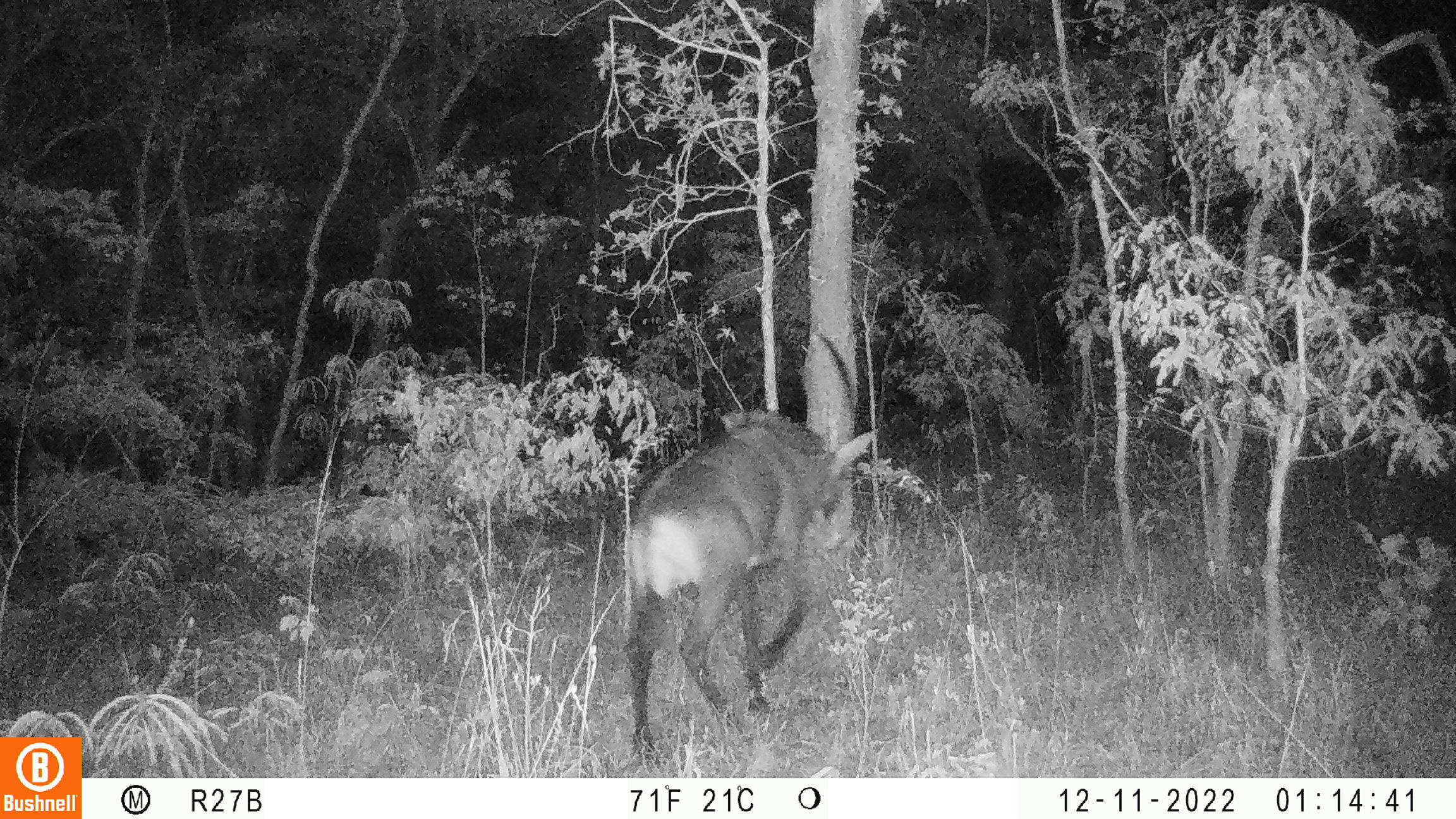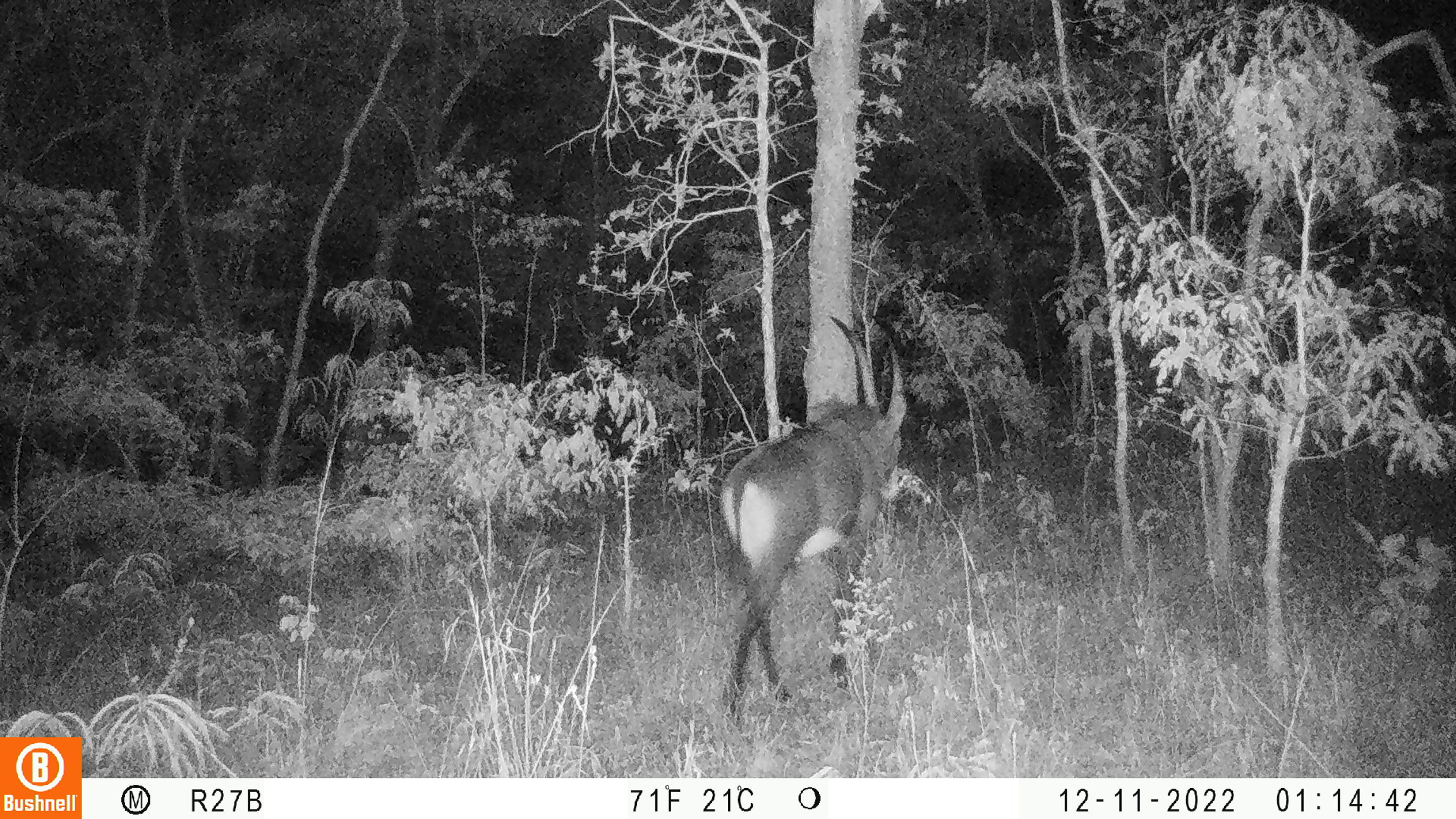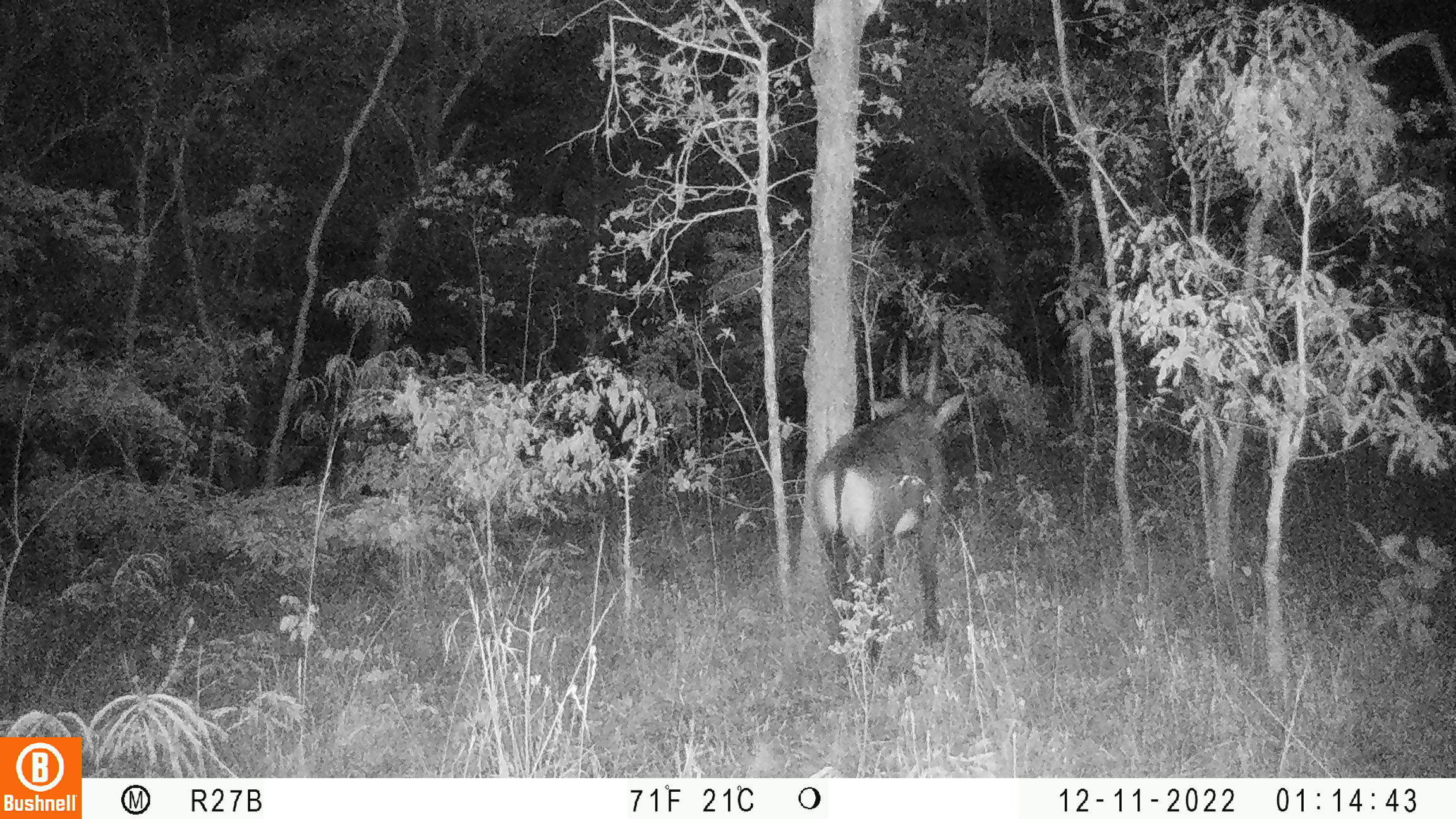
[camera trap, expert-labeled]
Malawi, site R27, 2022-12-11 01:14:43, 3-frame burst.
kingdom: Animalia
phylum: Chordata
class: Mammalia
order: Artiodactyla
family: Bovidae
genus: Hippotragus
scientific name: Hippotragus niger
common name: sable antelope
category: sable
Sable (sable antelope) (Hippotragus niger), count 1.